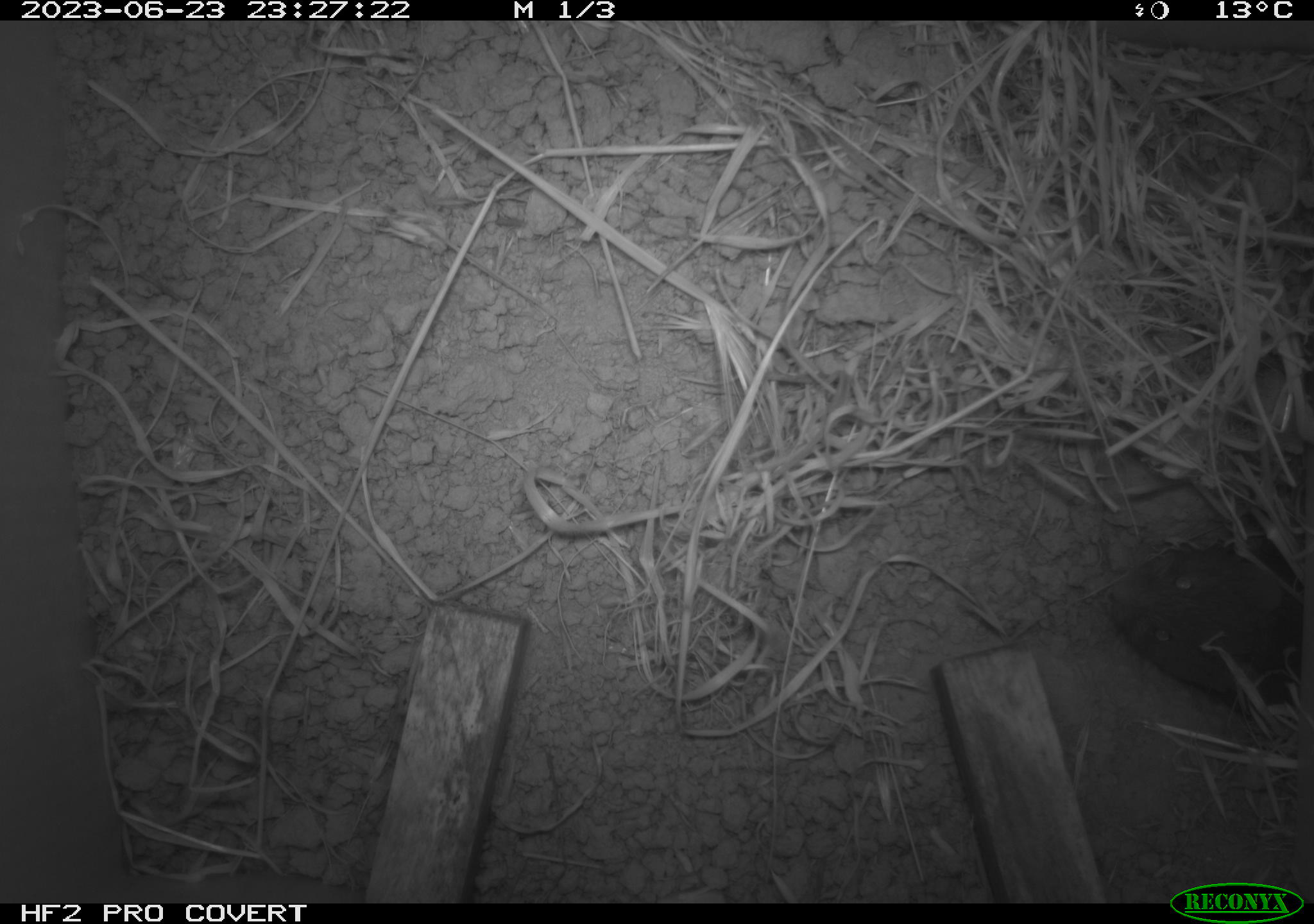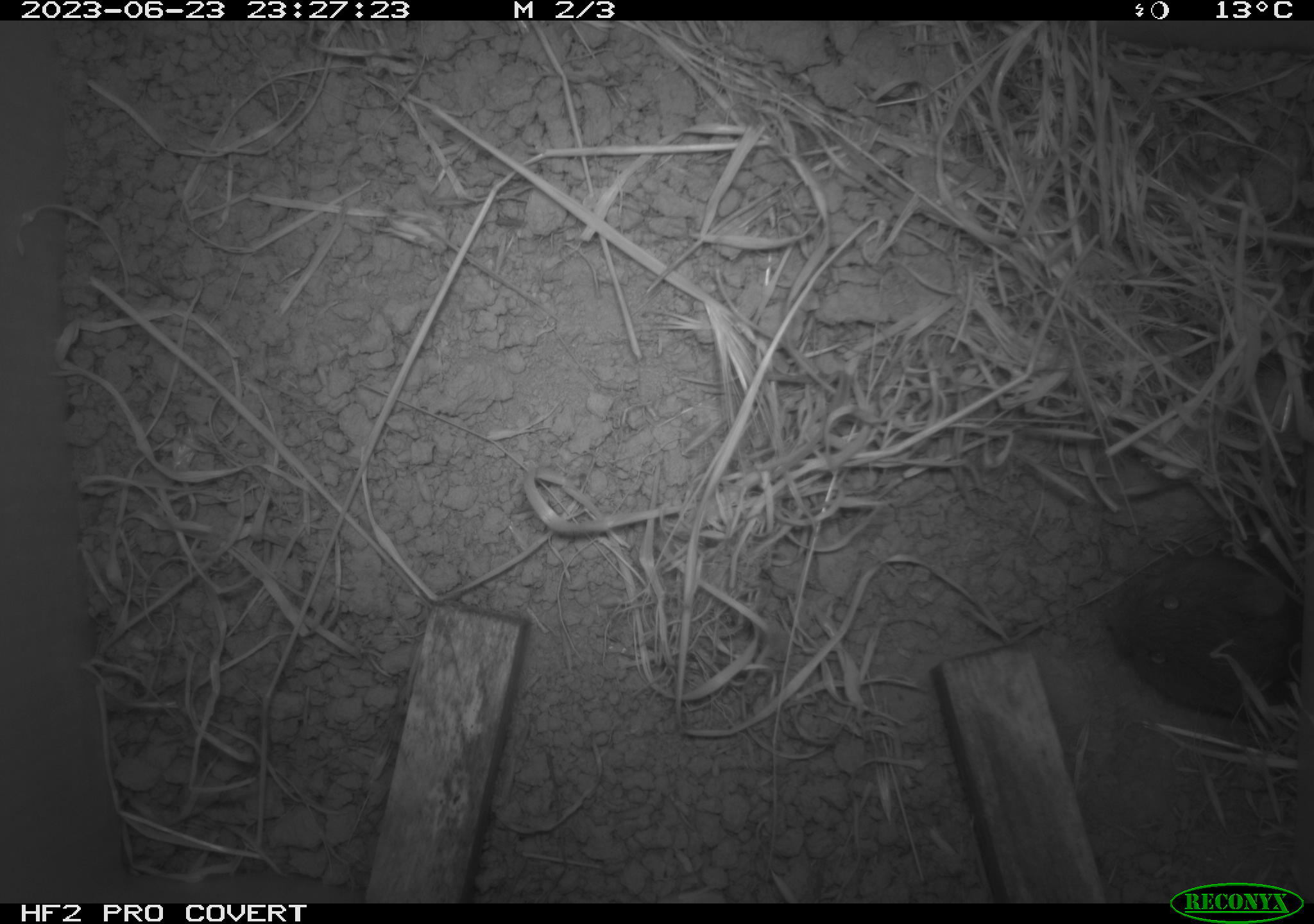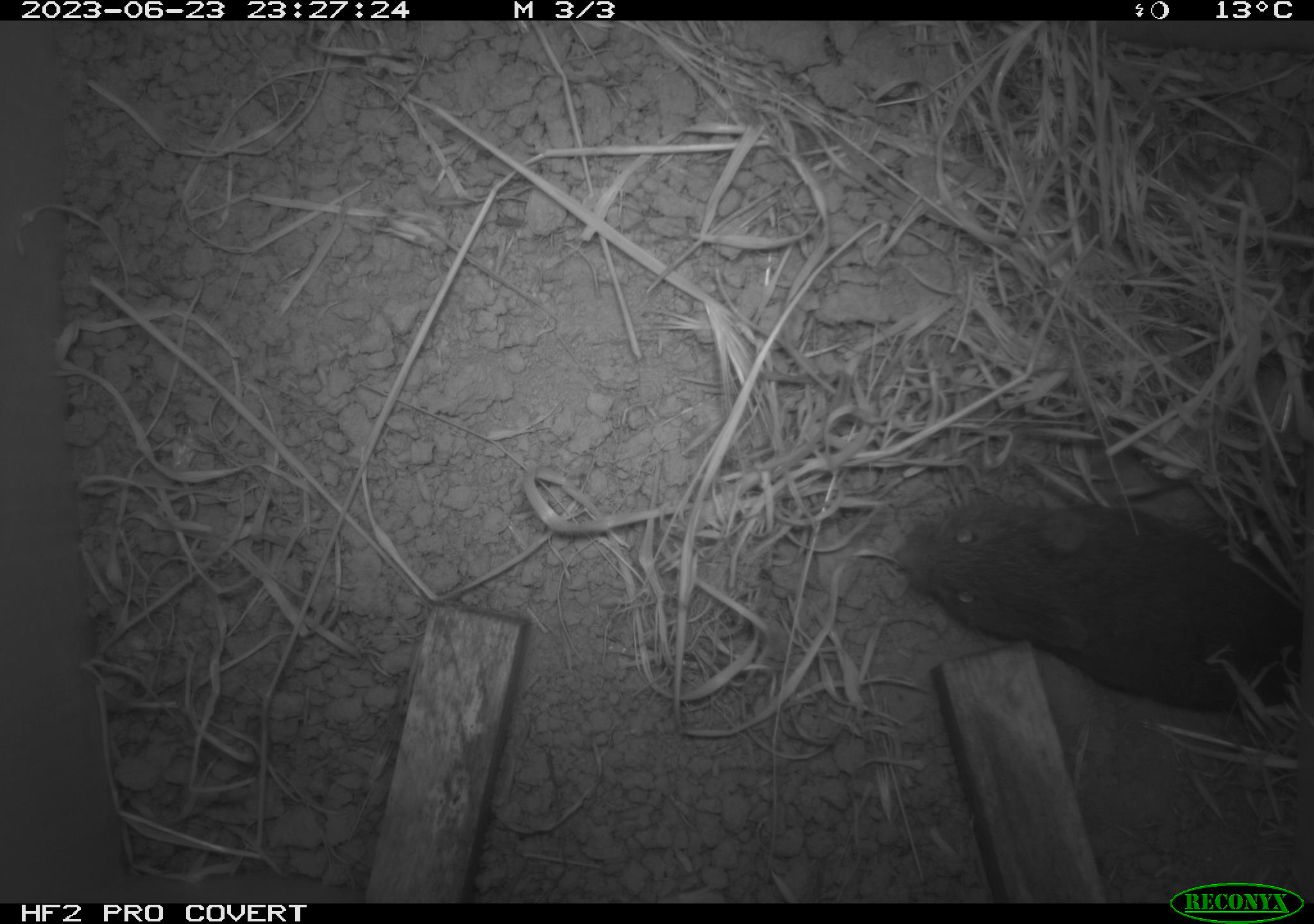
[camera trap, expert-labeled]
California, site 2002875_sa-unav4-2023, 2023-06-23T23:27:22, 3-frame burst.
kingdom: Animalia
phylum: Chordata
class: Mammalia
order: Rodentia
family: Cricetidae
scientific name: Arvicolinae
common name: voles, lemmings, and muskrats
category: arvicolinae subfamily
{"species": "arvicolinae subfamily (voles, lemmings, and muskrats) (Arvicolinae)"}